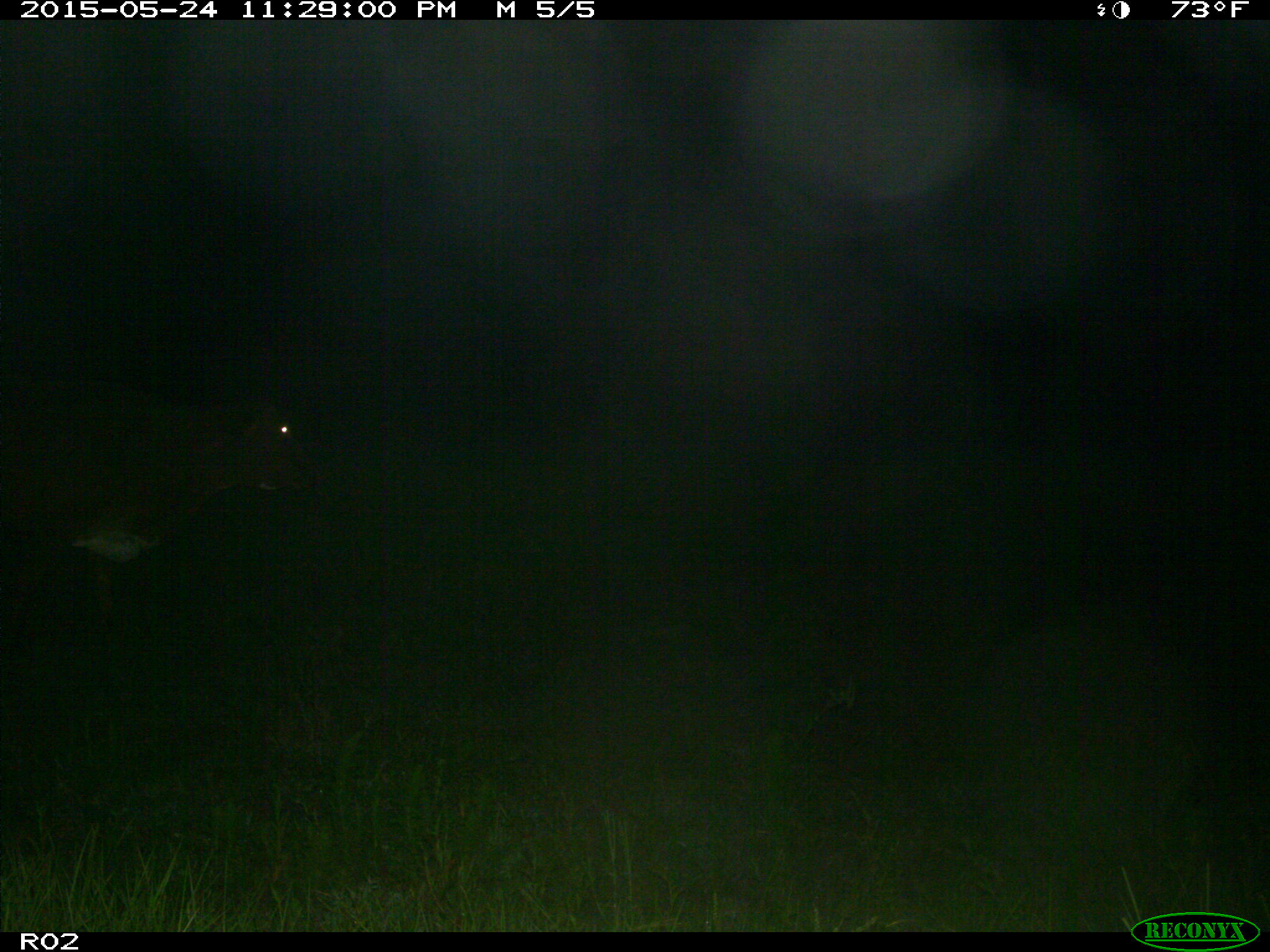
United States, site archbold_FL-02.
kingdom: Animalia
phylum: Chordata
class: Mammalia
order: Artiodactyla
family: Bovidae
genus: Bos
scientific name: Bos taurus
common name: domestic cow